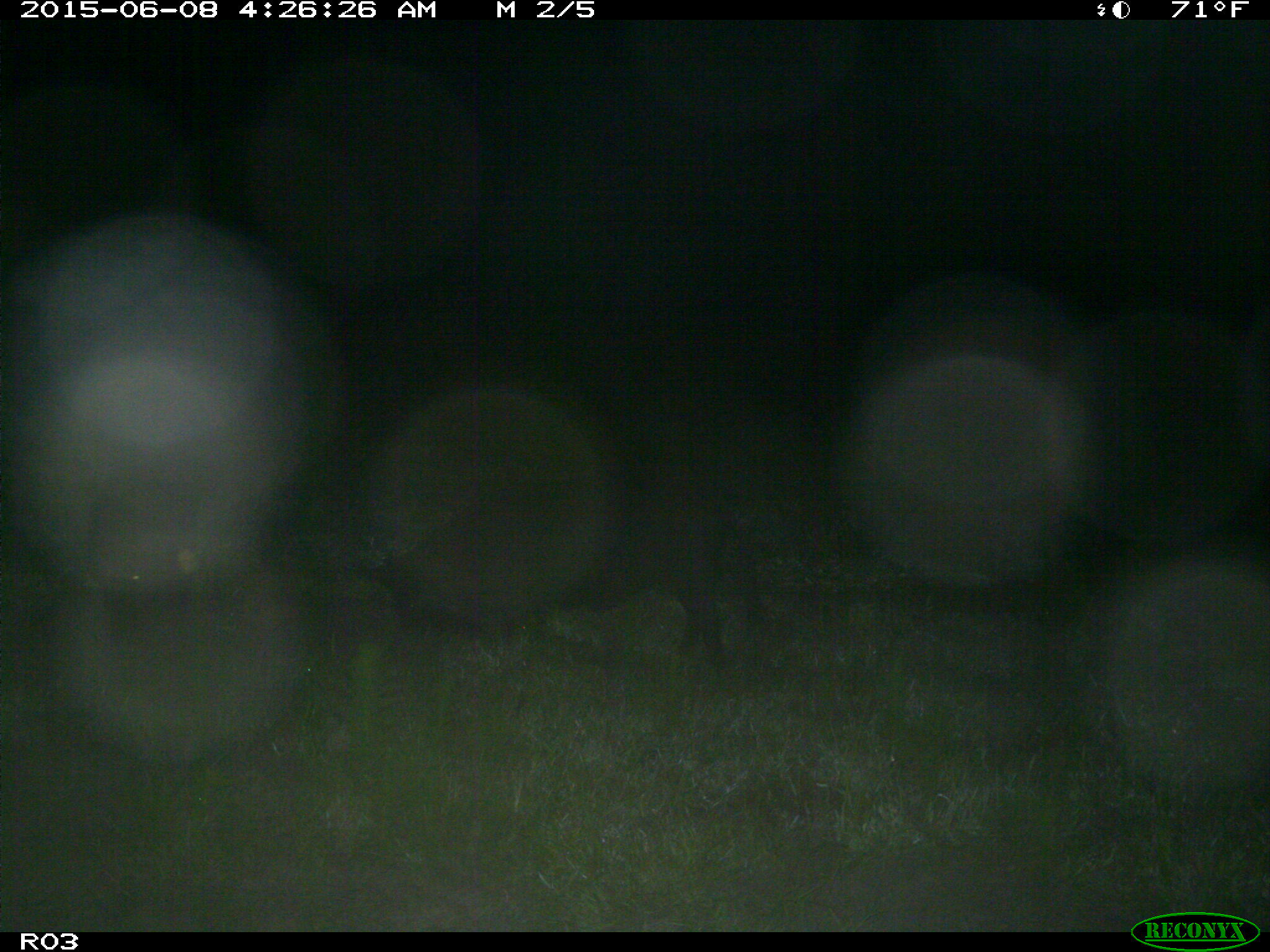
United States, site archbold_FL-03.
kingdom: Animalia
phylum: Chordata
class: Mammalia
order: Artiodactyla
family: Suidae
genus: Sus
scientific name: Sus scrofa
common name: wild boar